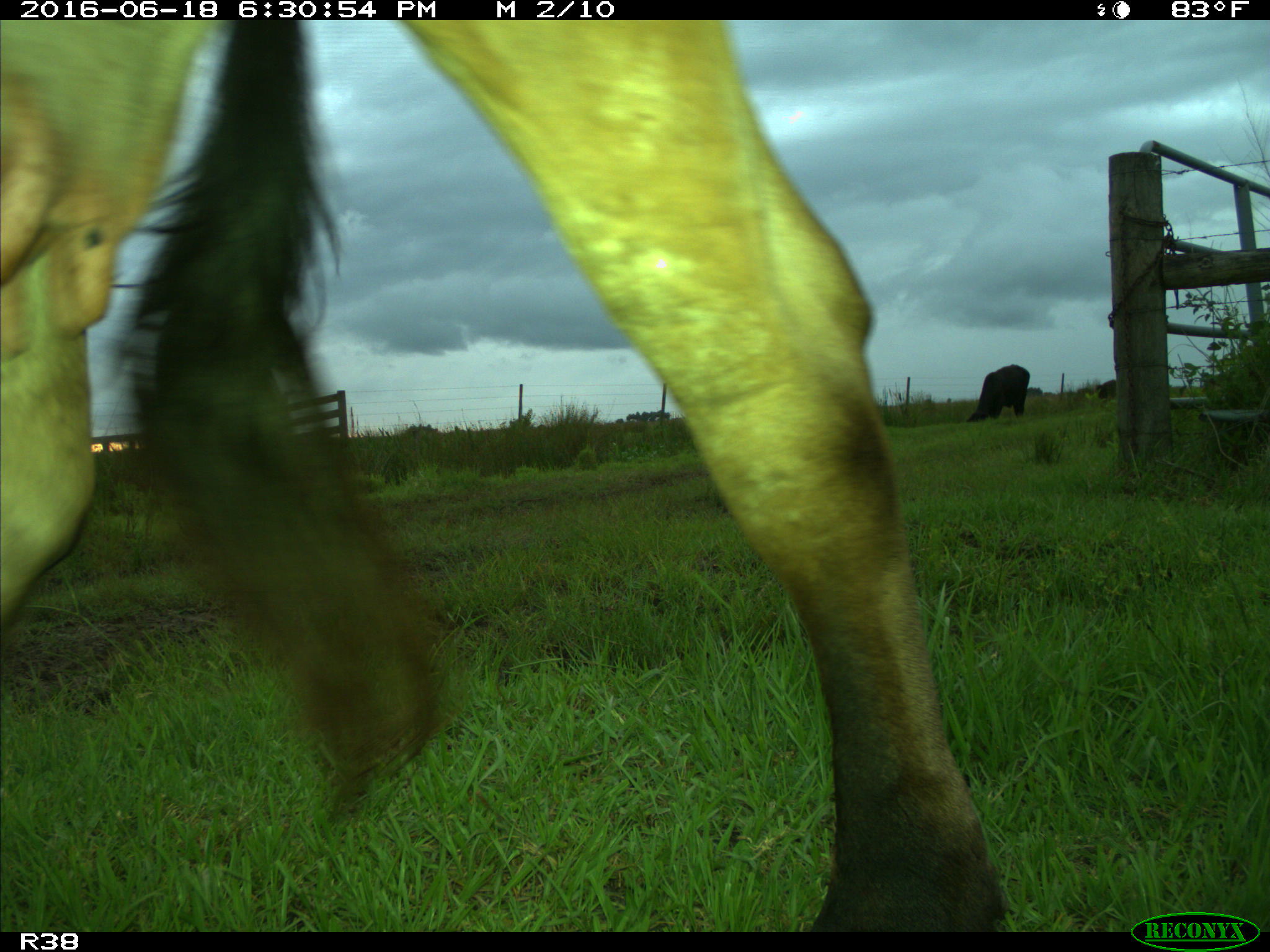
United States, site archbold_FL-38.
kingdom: Animalia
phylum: Chordata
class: Mammalia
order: Artiodactyla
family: Bovidae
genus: Bos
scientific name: Bos taurus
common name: domestic cow